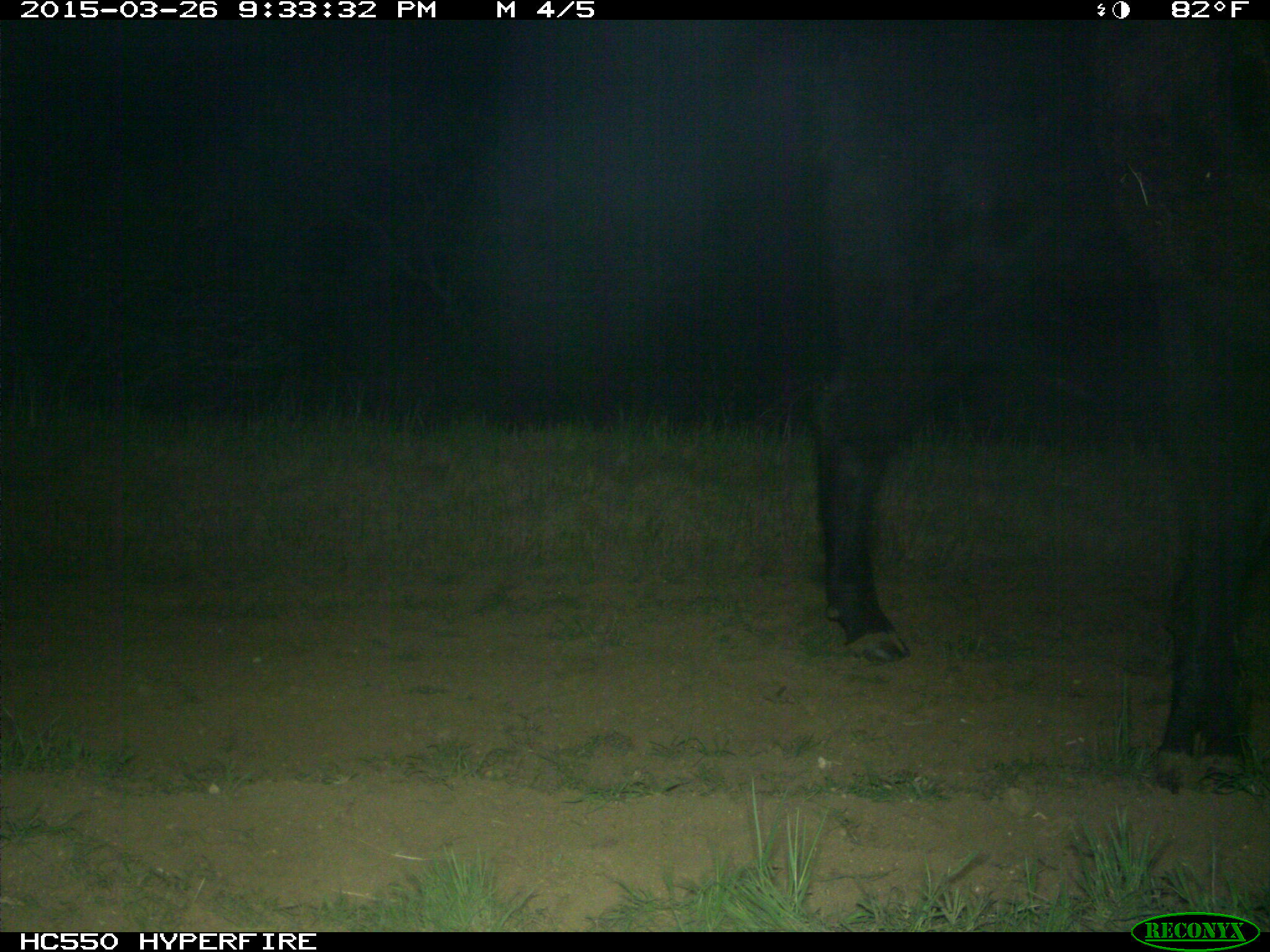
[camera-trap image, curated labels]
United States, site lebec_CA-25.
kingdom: Animalia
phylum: Chordata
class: Mammalia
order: Artiodactyla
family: Bovidae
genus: Bos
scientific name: Bos taurus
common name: domestic cow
Bos taurus (domestic cow).